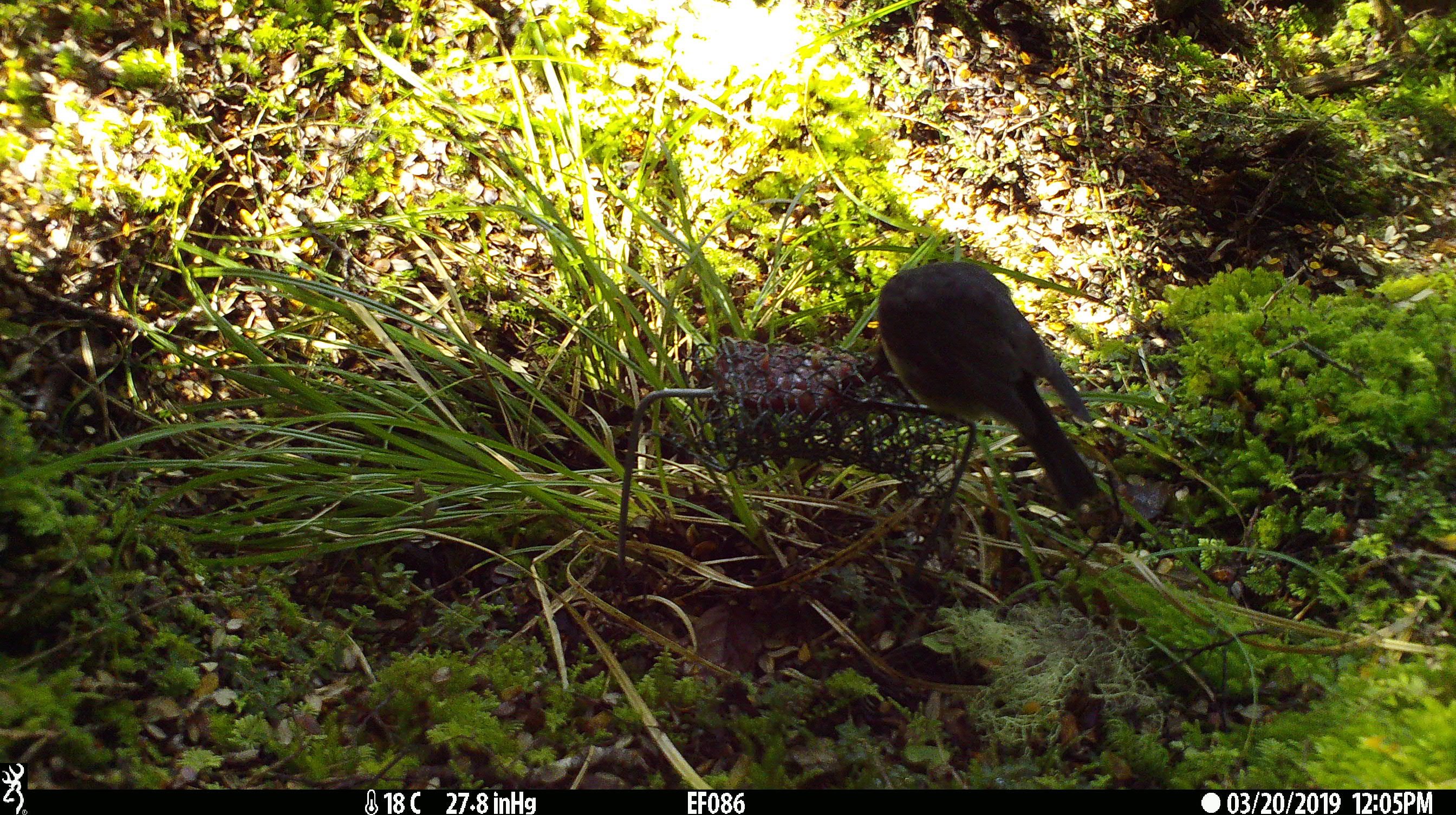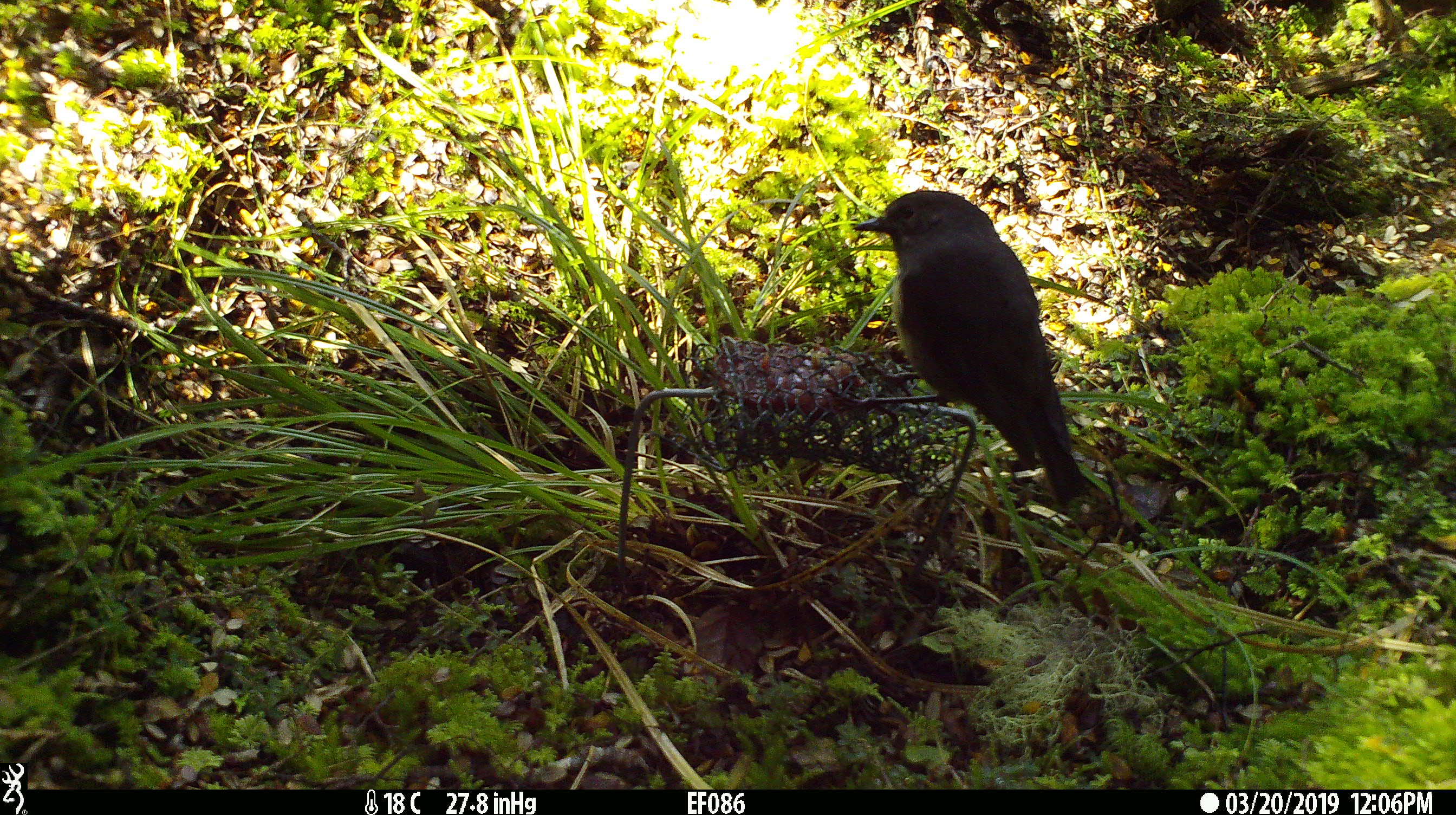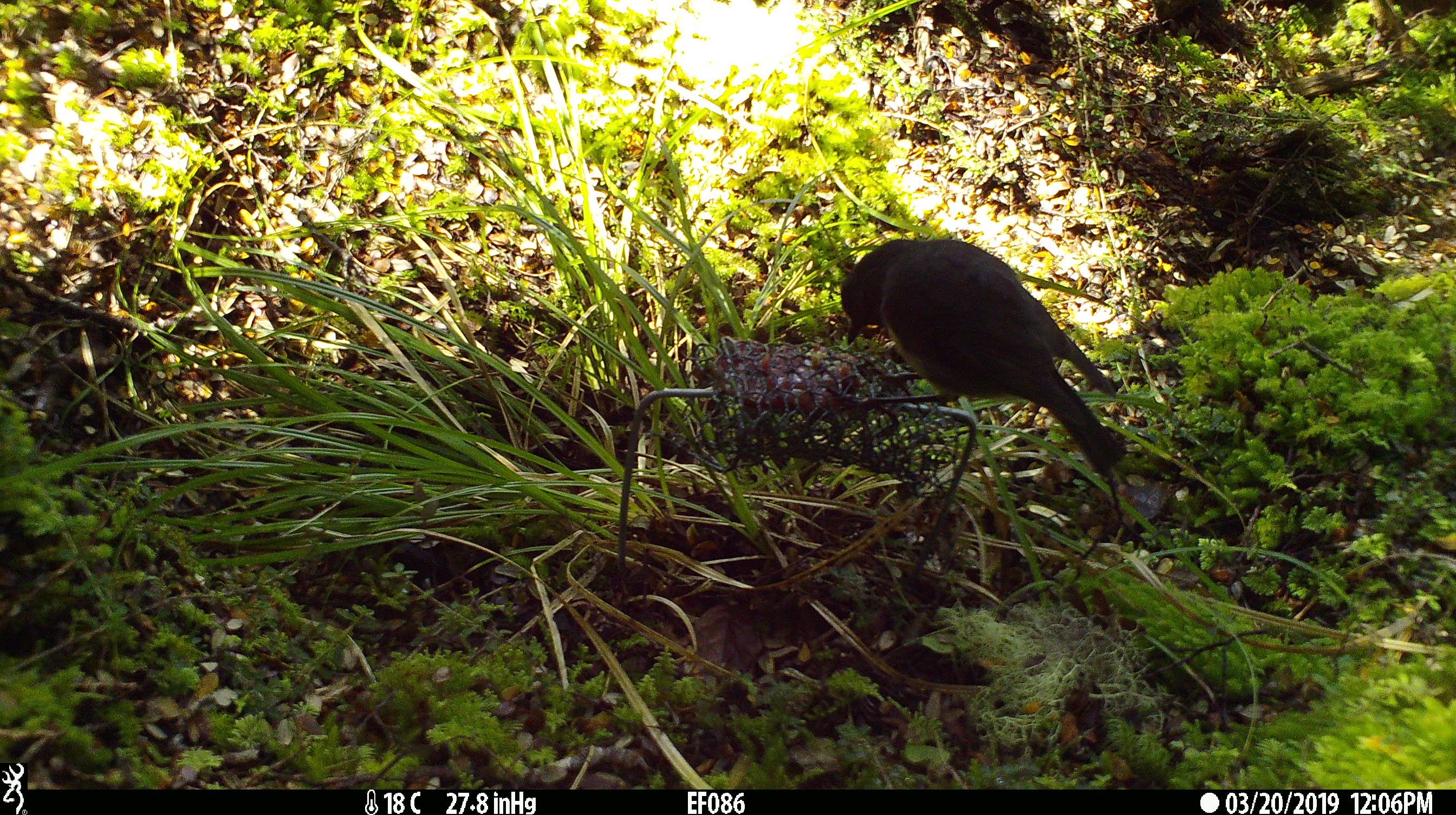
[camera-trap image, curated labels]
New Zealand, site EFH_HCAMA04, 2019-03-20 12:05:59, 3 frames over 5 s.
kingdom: Animalia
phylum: Chordata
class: Aves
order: Passeriformes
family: Petroicidae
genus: Petroica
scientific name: Petroica australis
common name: new zealand robin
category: robin